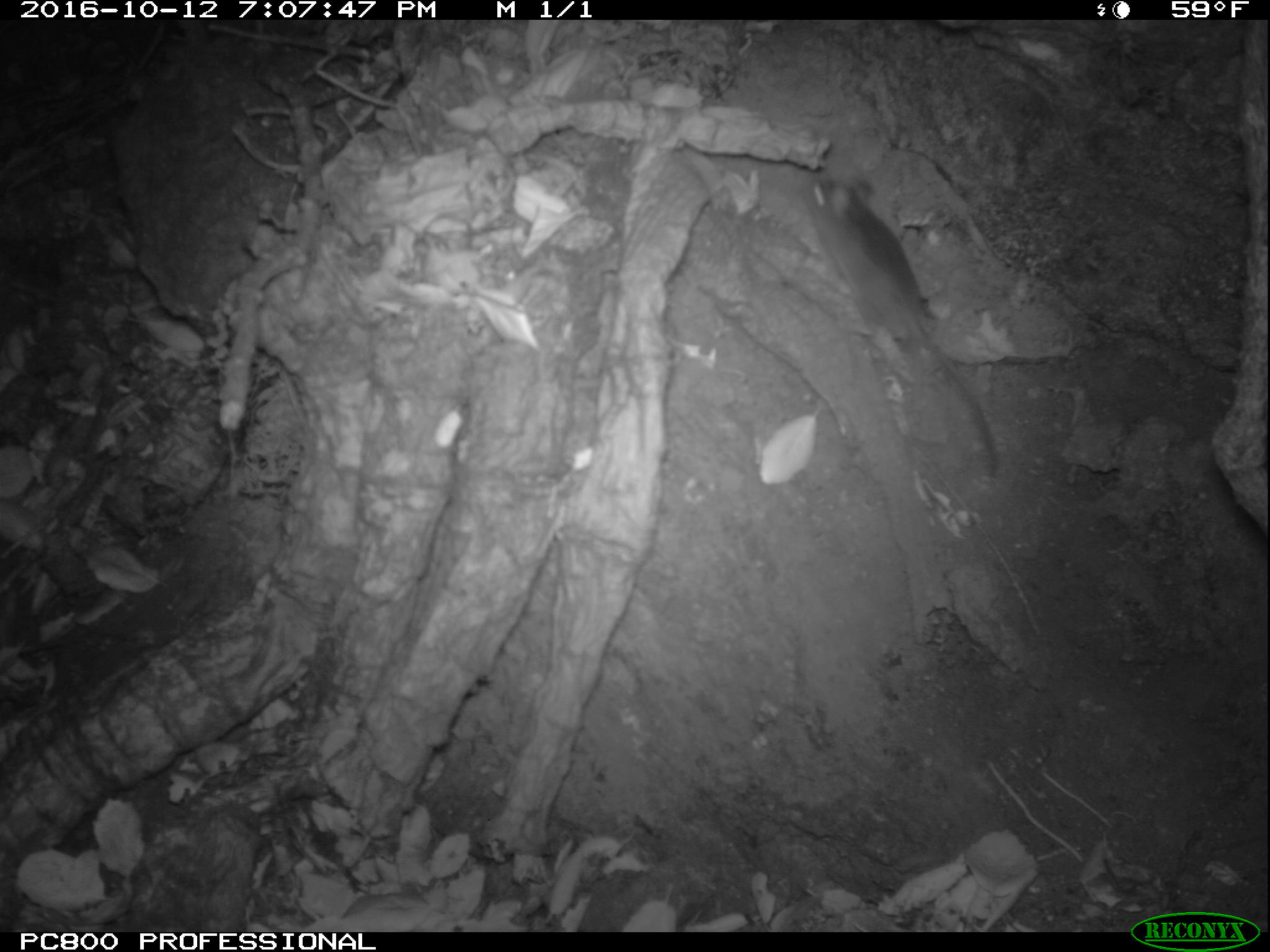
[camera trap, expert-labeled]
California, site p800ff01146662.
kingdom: Animalia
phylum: Chordata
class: Mammalia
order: Rodentia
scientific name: Rodentia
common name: rodent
Rodent (Rodentia).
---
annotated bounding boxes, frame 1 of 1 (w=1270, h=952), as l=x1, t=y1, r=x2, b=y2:
rodent: l=805, t=174, r=999, b=477